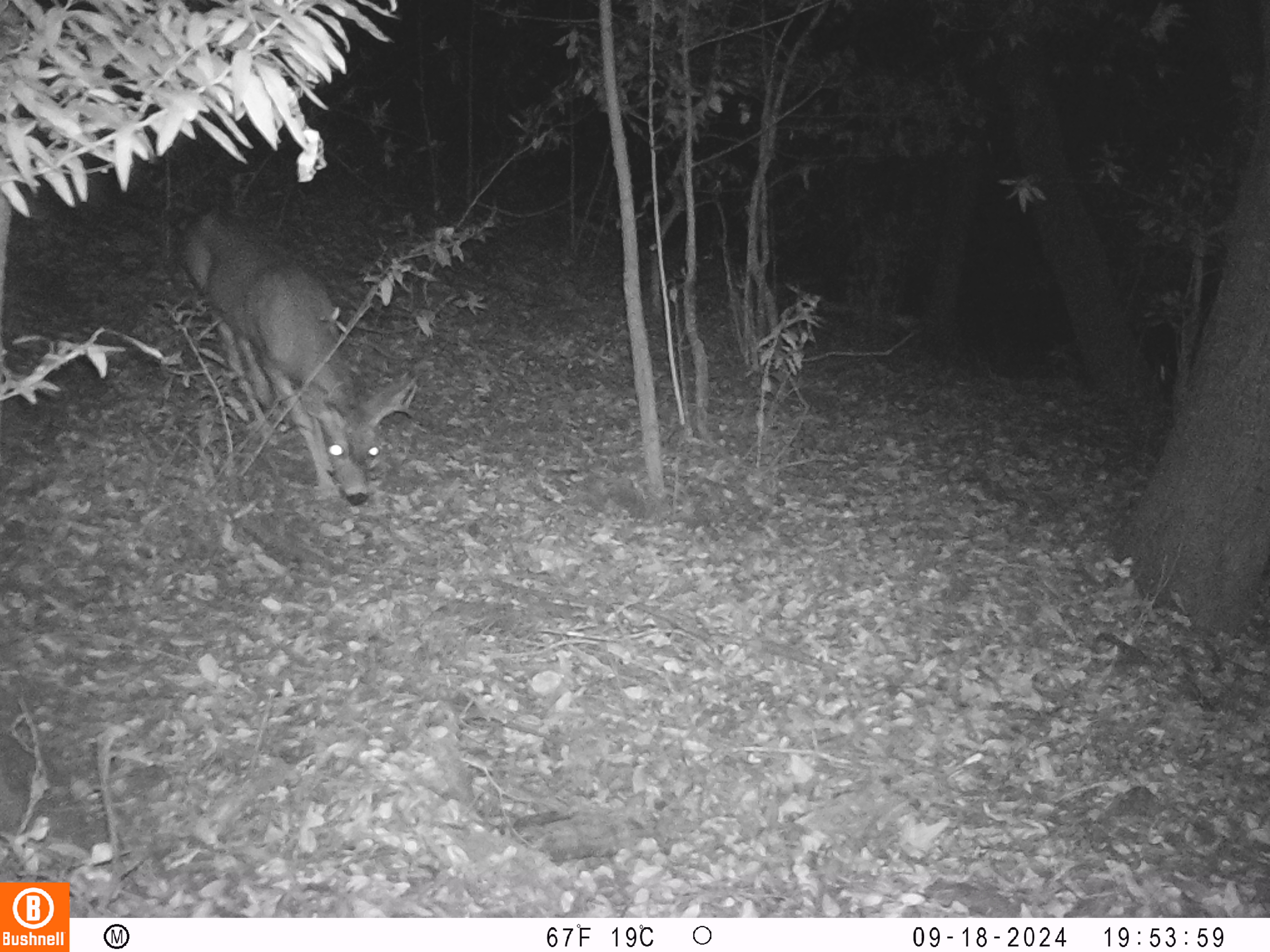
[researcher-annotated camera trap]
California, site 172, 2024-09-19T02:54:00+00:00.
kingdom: Animalia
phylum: Chordata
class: Mammalia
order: Artiodactyla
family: Cervidae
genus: Odocoileus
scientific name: Odocoileus hemionus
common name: mule deer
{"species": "mule deer (Odocoileus hemionus)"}